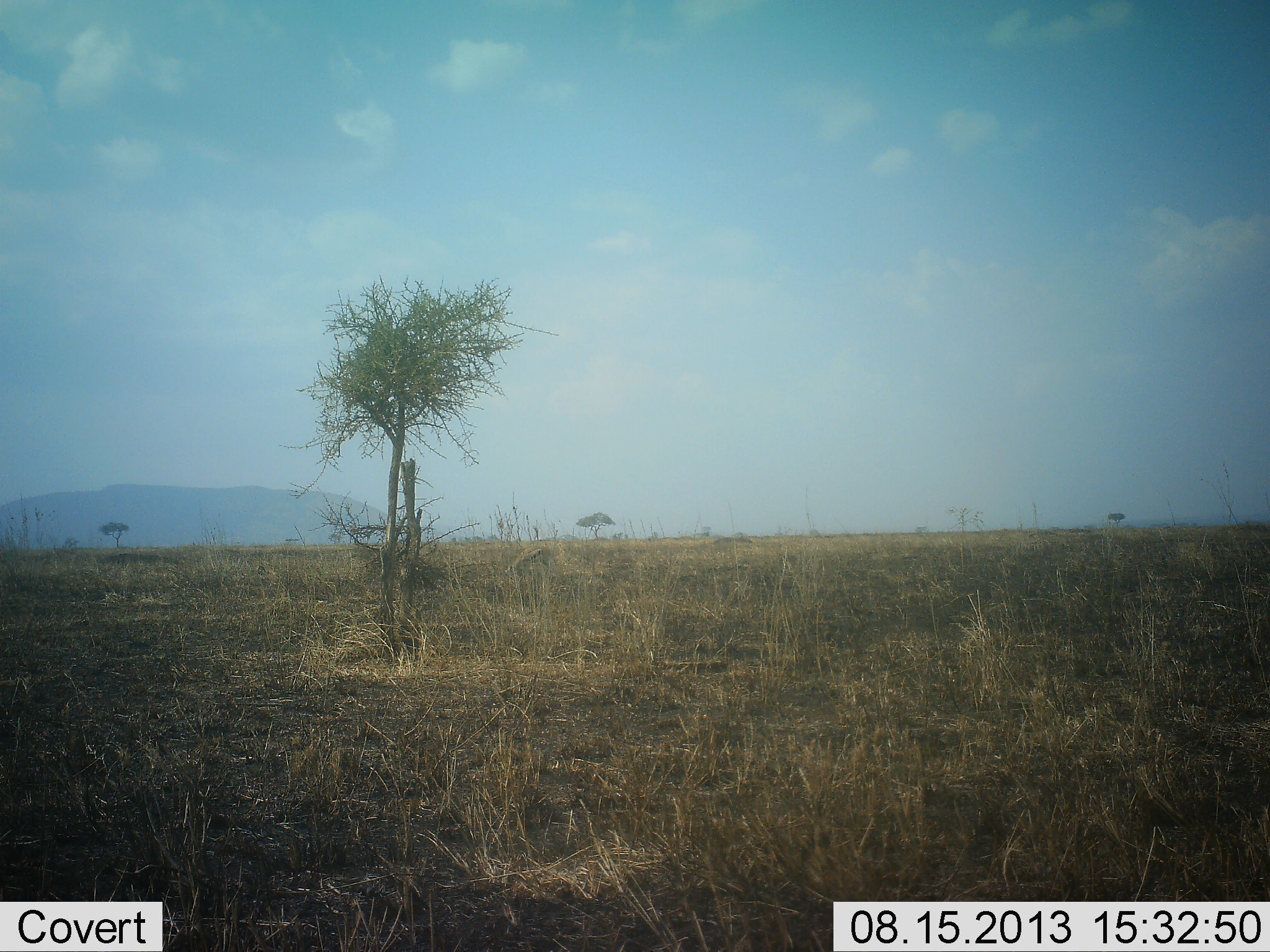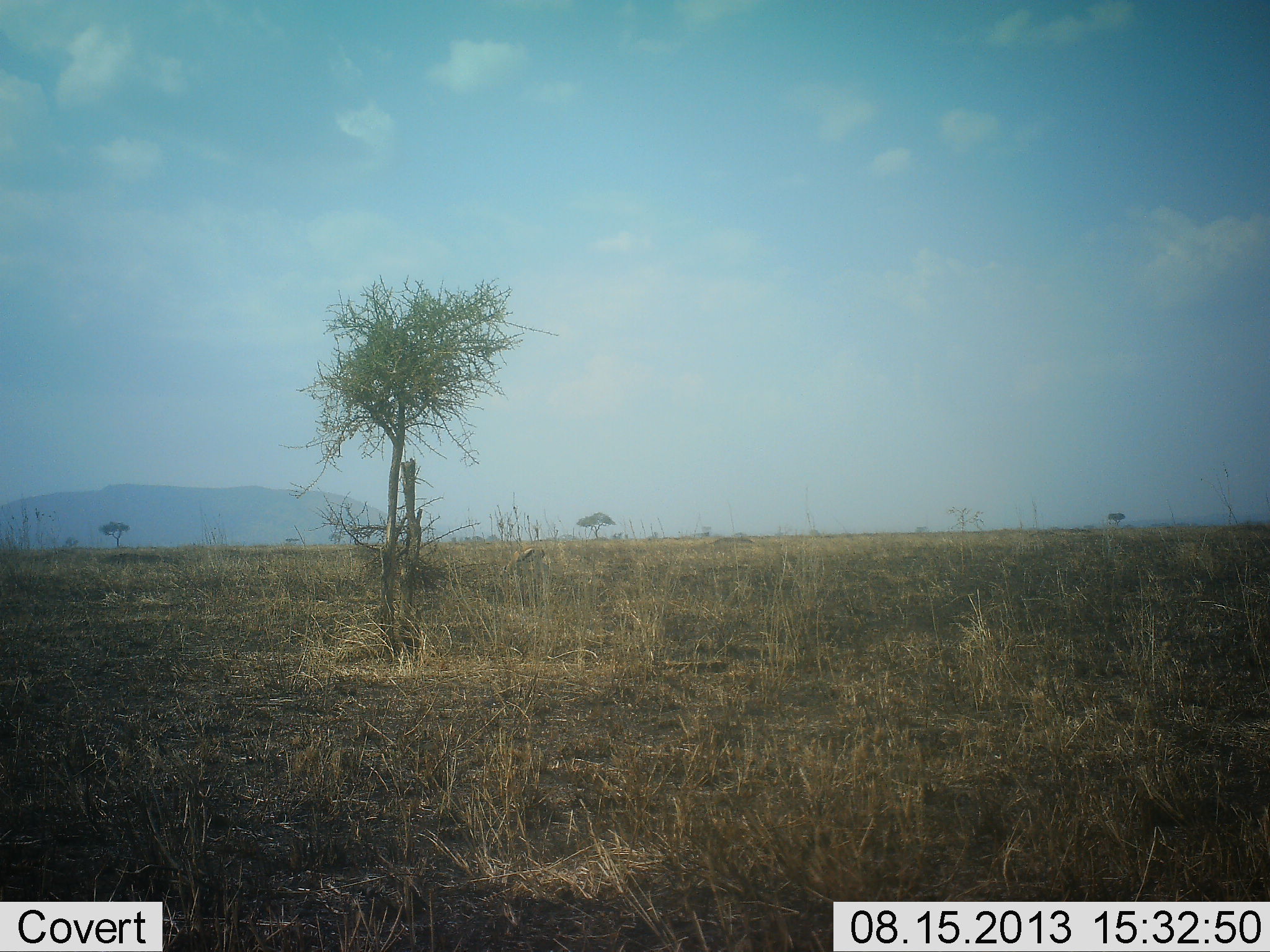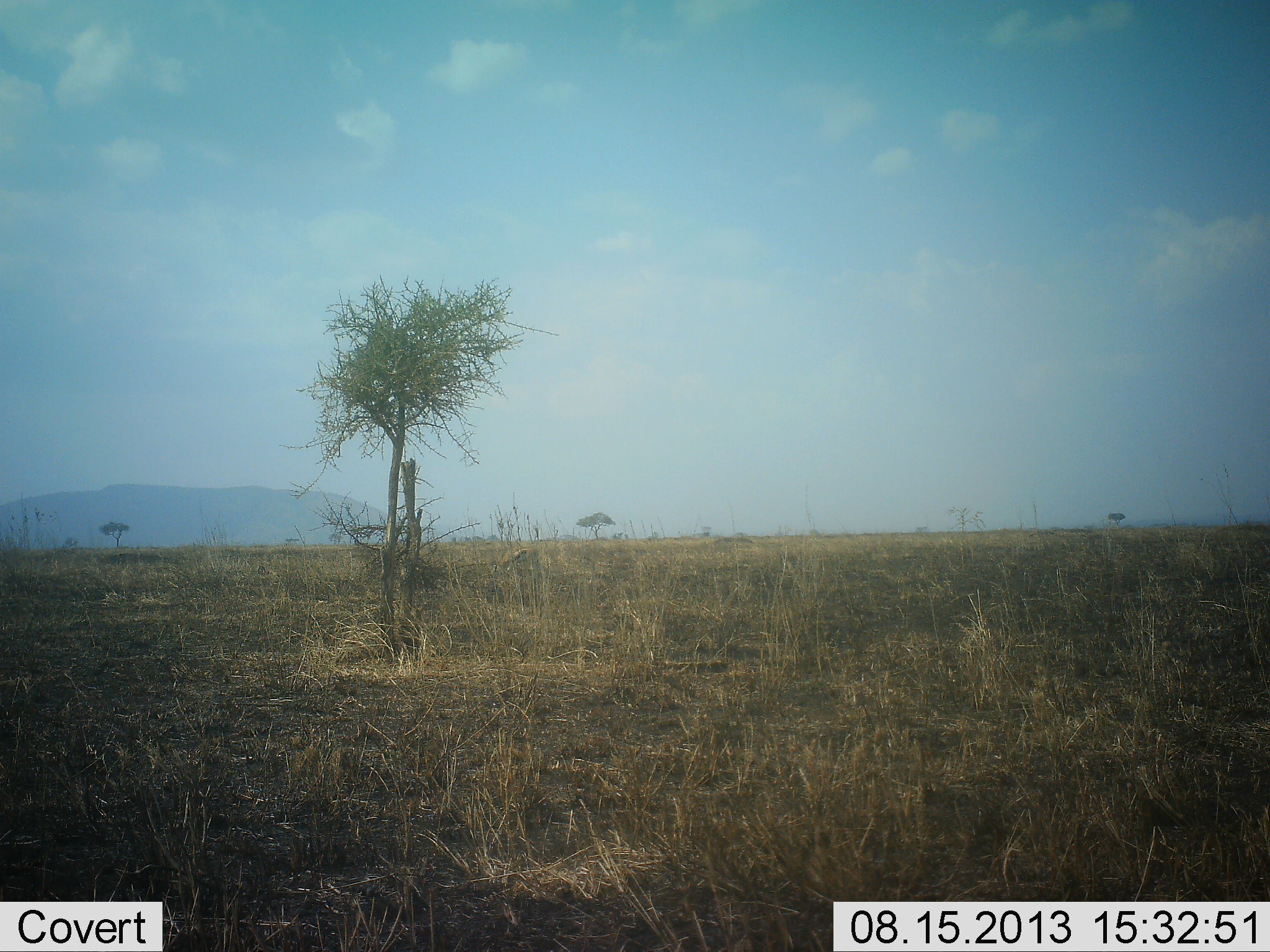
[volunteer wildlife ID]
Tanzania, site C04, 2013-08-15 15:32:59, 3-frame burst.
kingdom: Animalia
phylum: Chordata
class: Mammalia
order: Artiodactyla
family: Bovidae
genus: Eudorcas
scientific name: Eudorcas thomsonii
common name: thomson's gazelle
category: gazellethomsons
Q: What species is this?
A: Gazellethomsons (thomson's gazelle) (Eudorcas thomsonii).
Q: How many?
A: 1.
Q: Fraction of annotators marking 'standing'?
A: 20%.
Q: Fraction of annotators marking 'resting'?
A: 0%.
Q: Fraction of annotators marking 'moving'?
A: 10%.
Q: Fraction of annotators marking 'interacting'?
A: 0%.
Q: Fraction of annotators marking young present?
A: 0%.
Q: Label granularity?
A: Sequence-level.